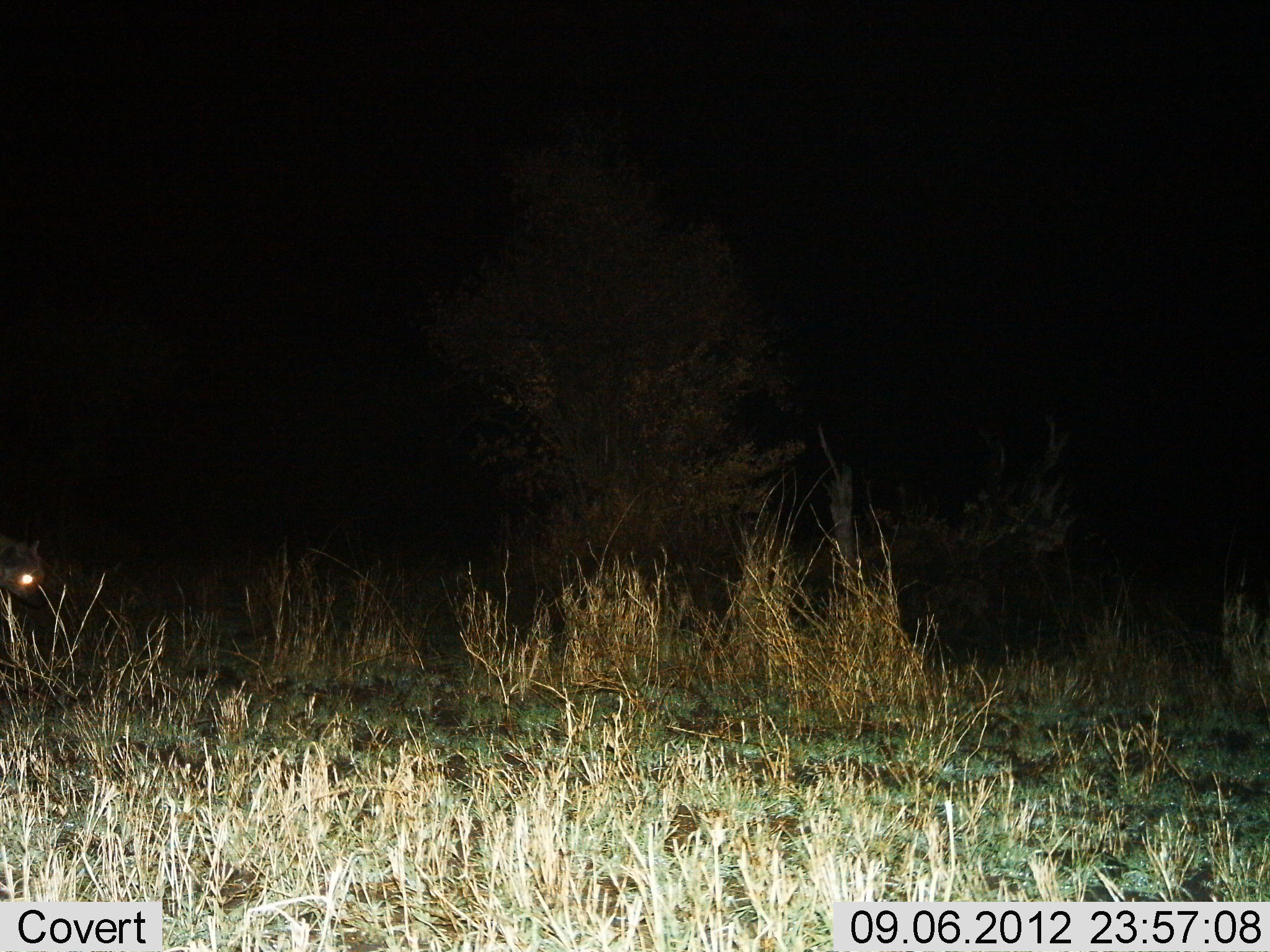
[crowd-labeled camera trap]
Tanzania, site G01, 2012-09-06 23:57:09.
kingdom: Animalia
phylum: Chordata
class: Mammalia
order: Carnivora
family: Hyaenidae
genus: Crocuta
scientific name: Crocuta crocuta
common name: spotted hyena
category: hyenaspotted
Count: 1.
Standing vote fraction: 40%.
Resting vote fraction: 0%.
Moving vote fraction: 60%.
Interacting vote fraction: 0%.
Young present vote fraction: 0%.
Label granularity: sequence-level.